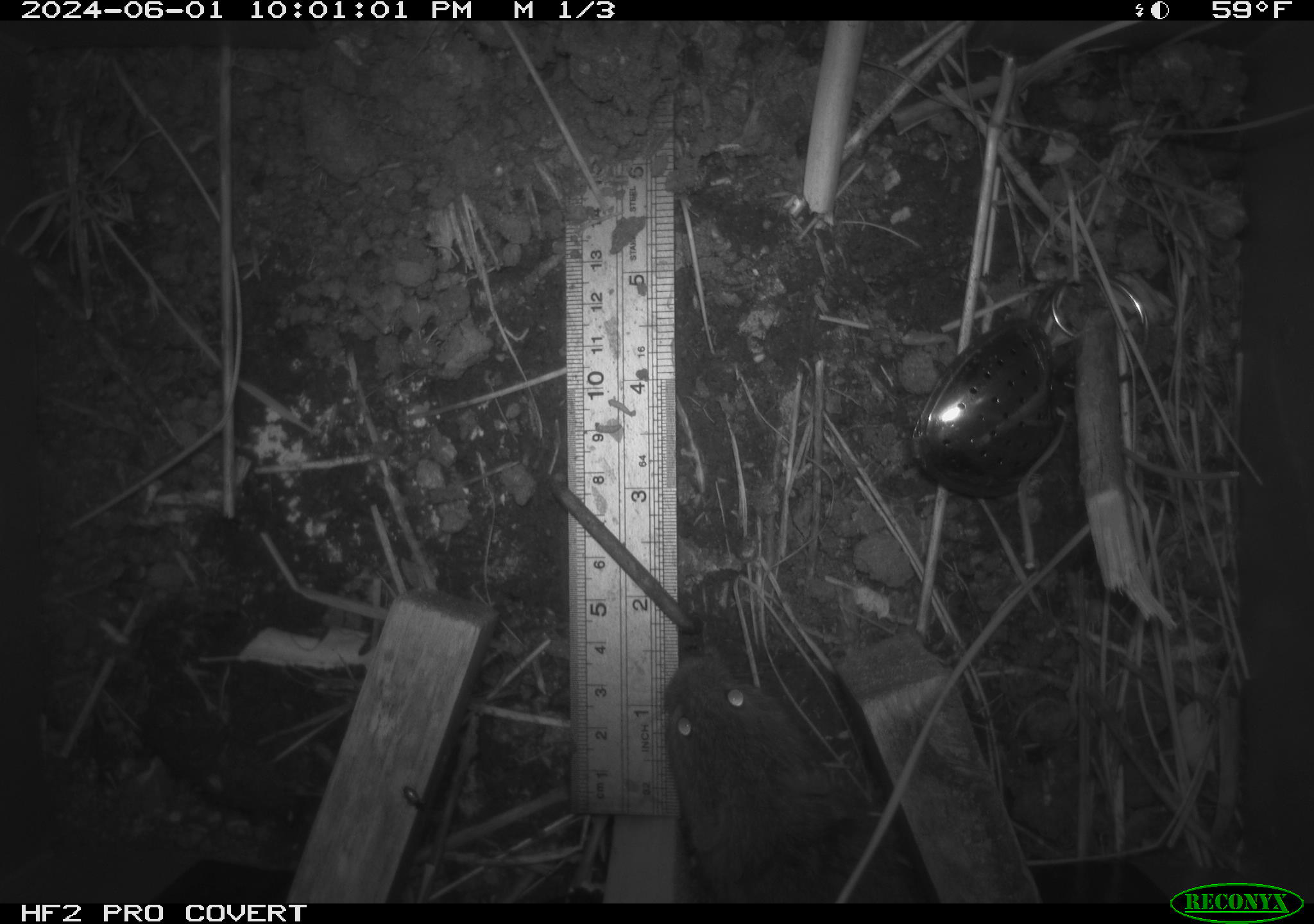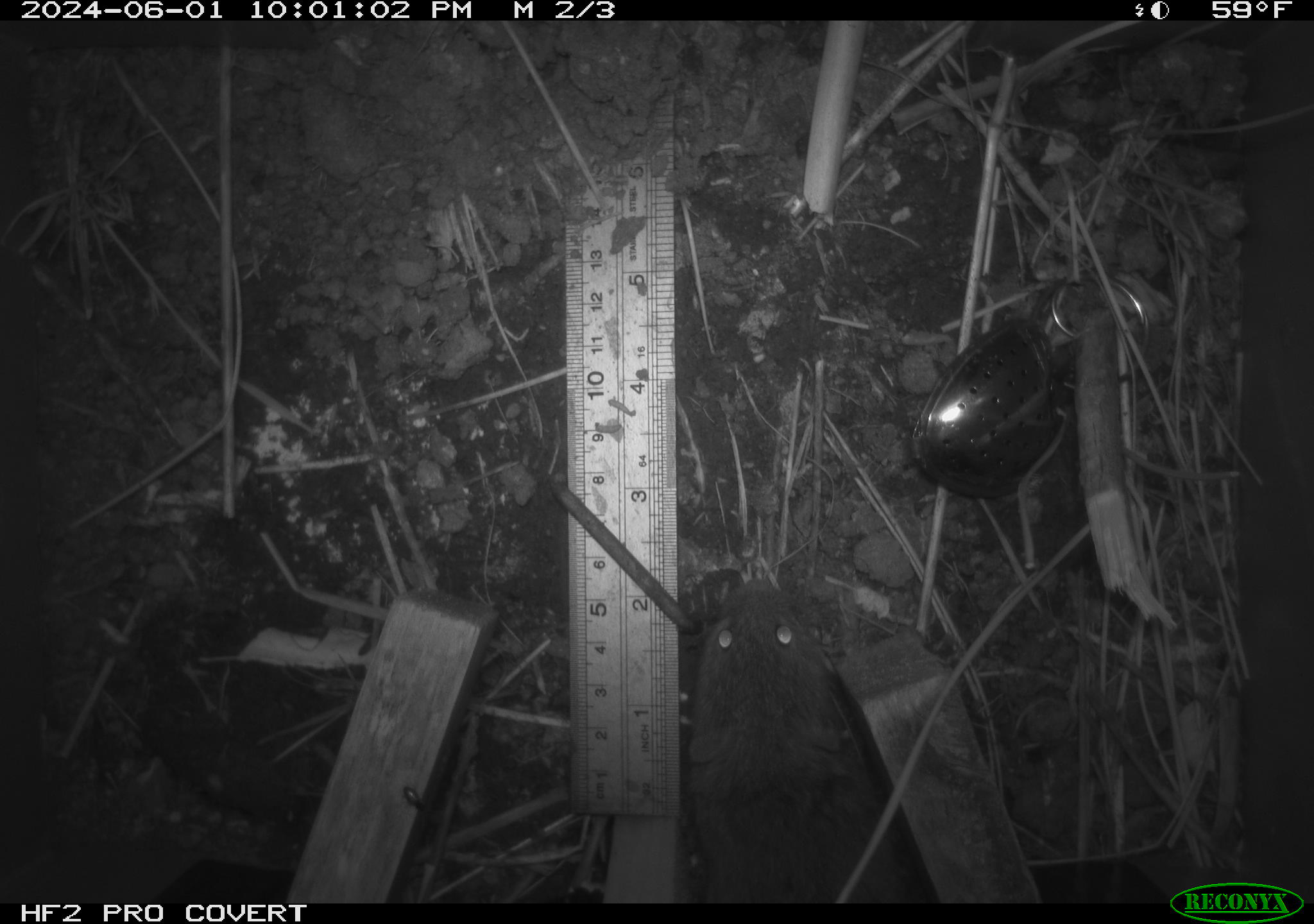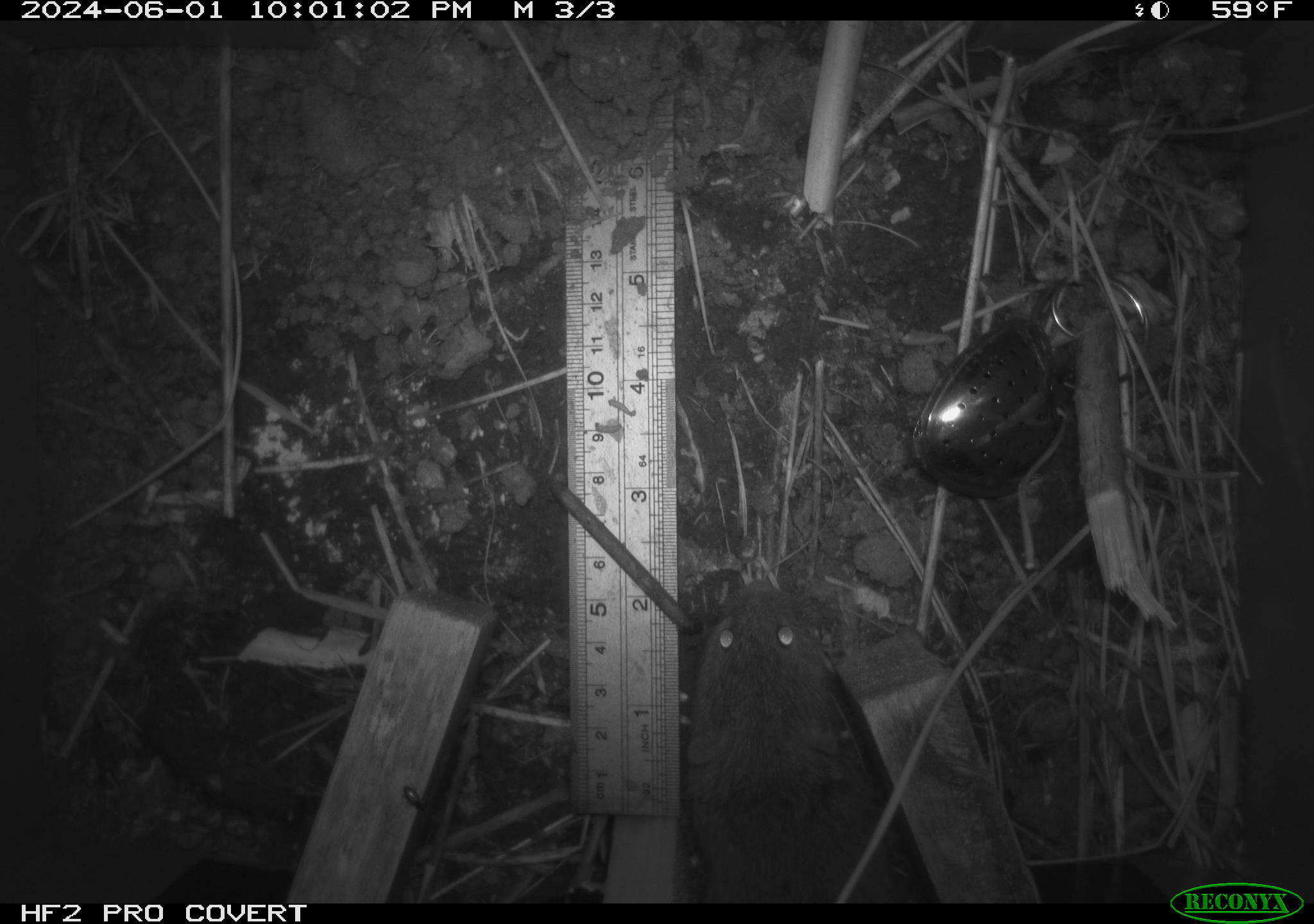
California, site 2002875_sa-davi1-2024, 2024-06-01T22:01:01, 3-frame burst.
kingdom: Animalia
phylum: Chordata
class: Mammalia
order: Rodentia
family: Cricetidae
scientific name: Arvicolinae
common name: voles, lemmings, and muskrats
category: arvicolinae subfamily